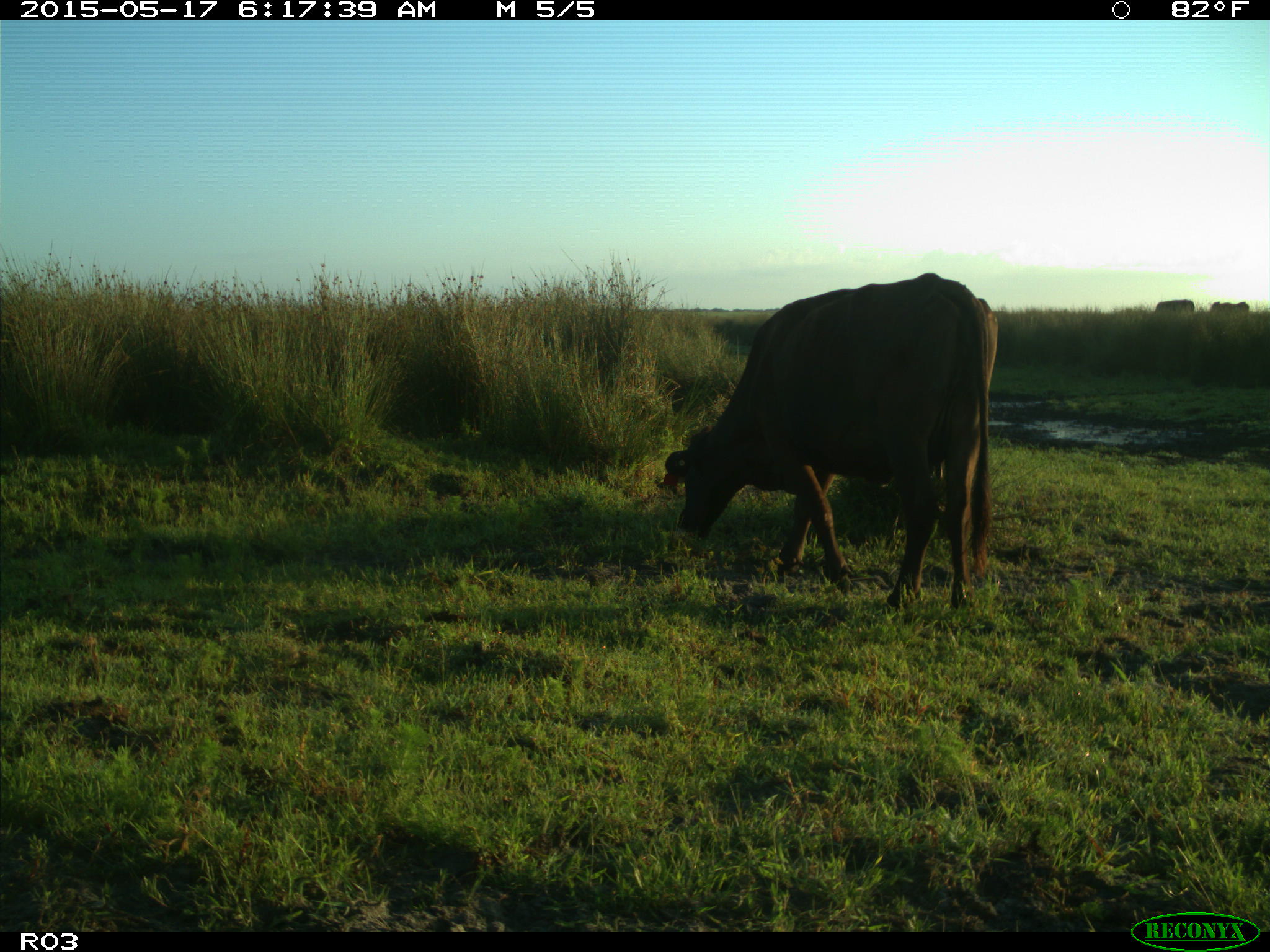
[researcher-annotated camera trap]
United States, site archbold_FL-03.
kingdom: Animalia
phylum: Chordata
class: Mammalia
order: Artiodactyla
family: Bovidae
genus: Bos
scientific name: Bos taurus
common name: domestic cow